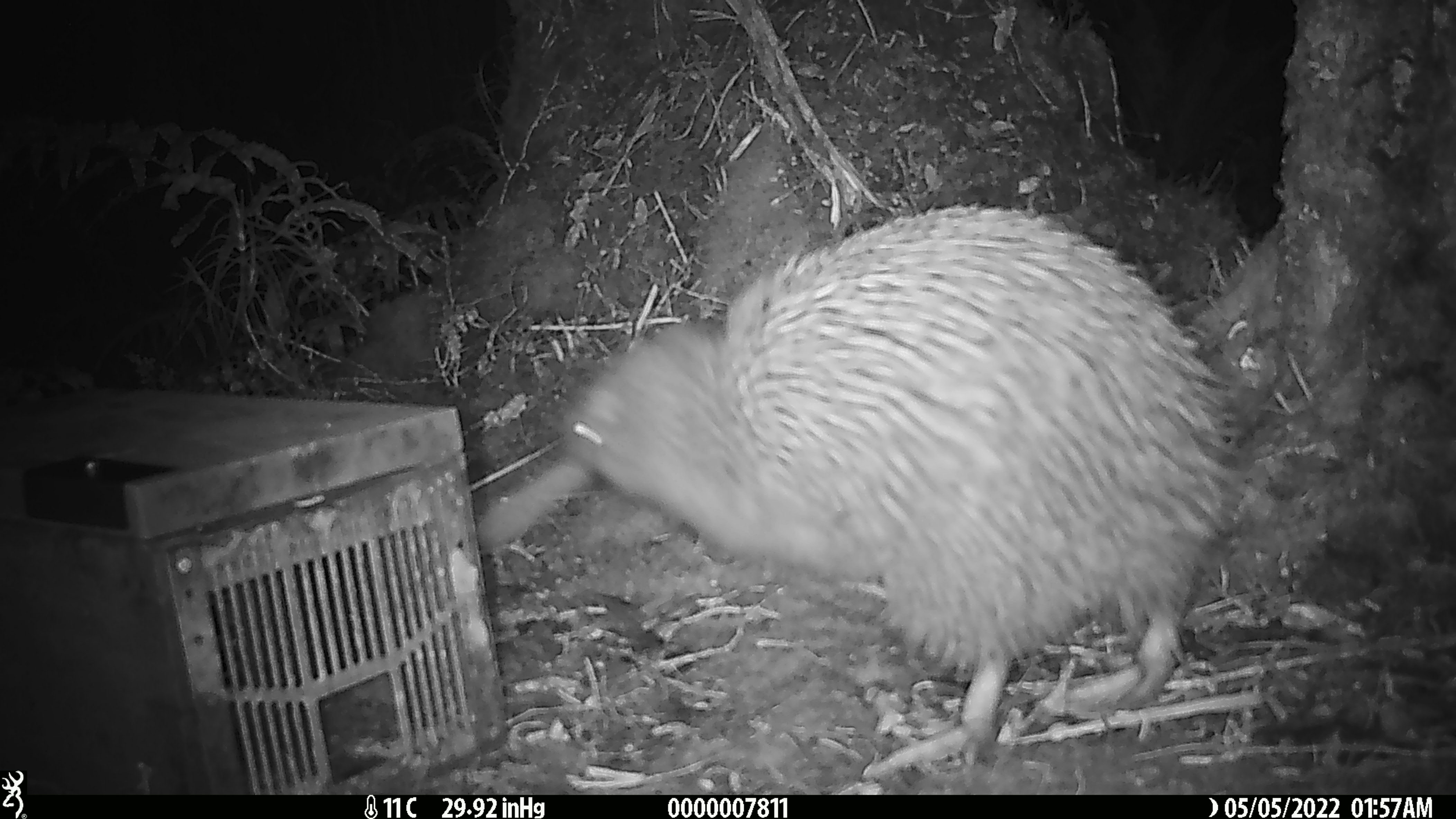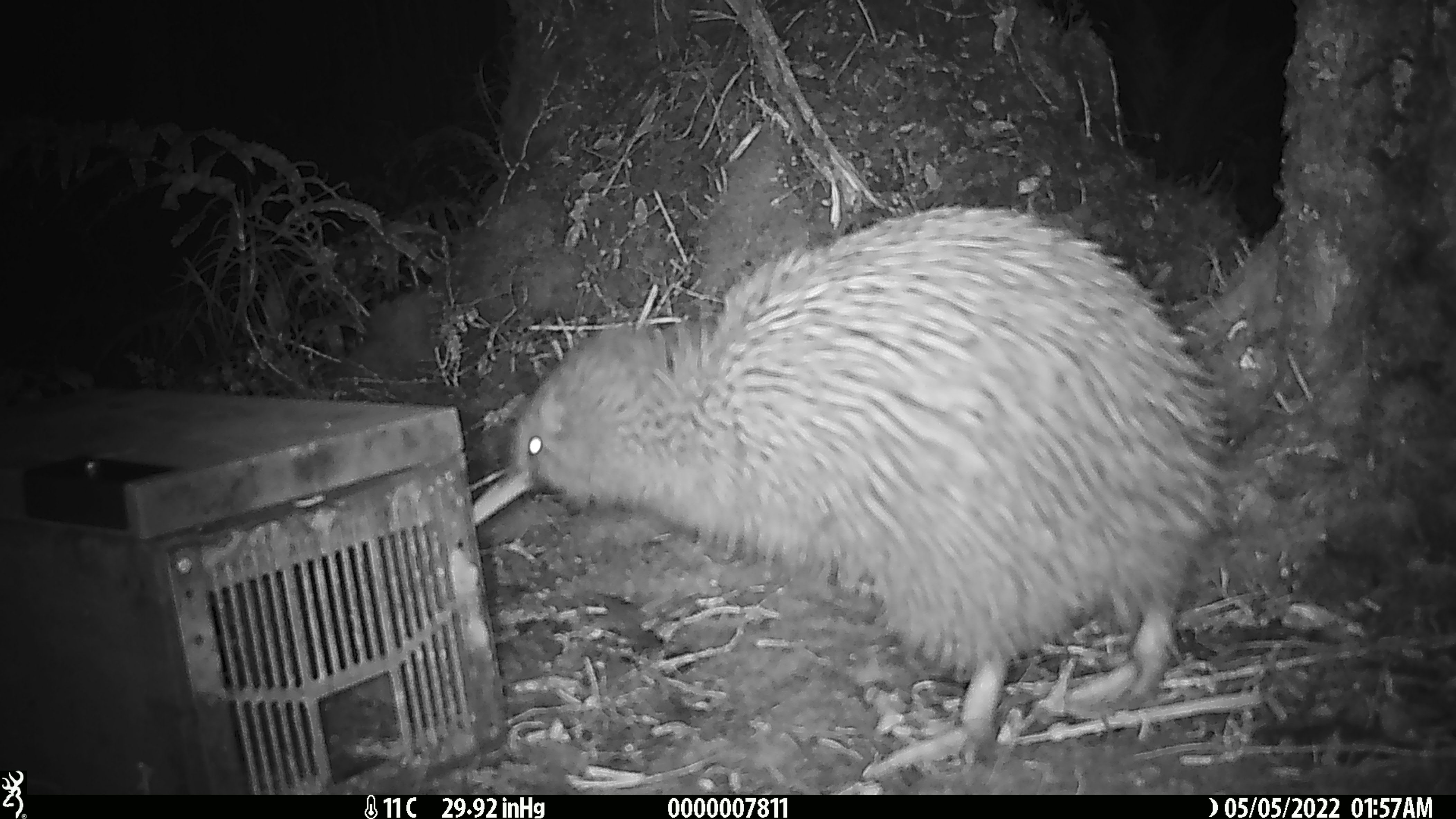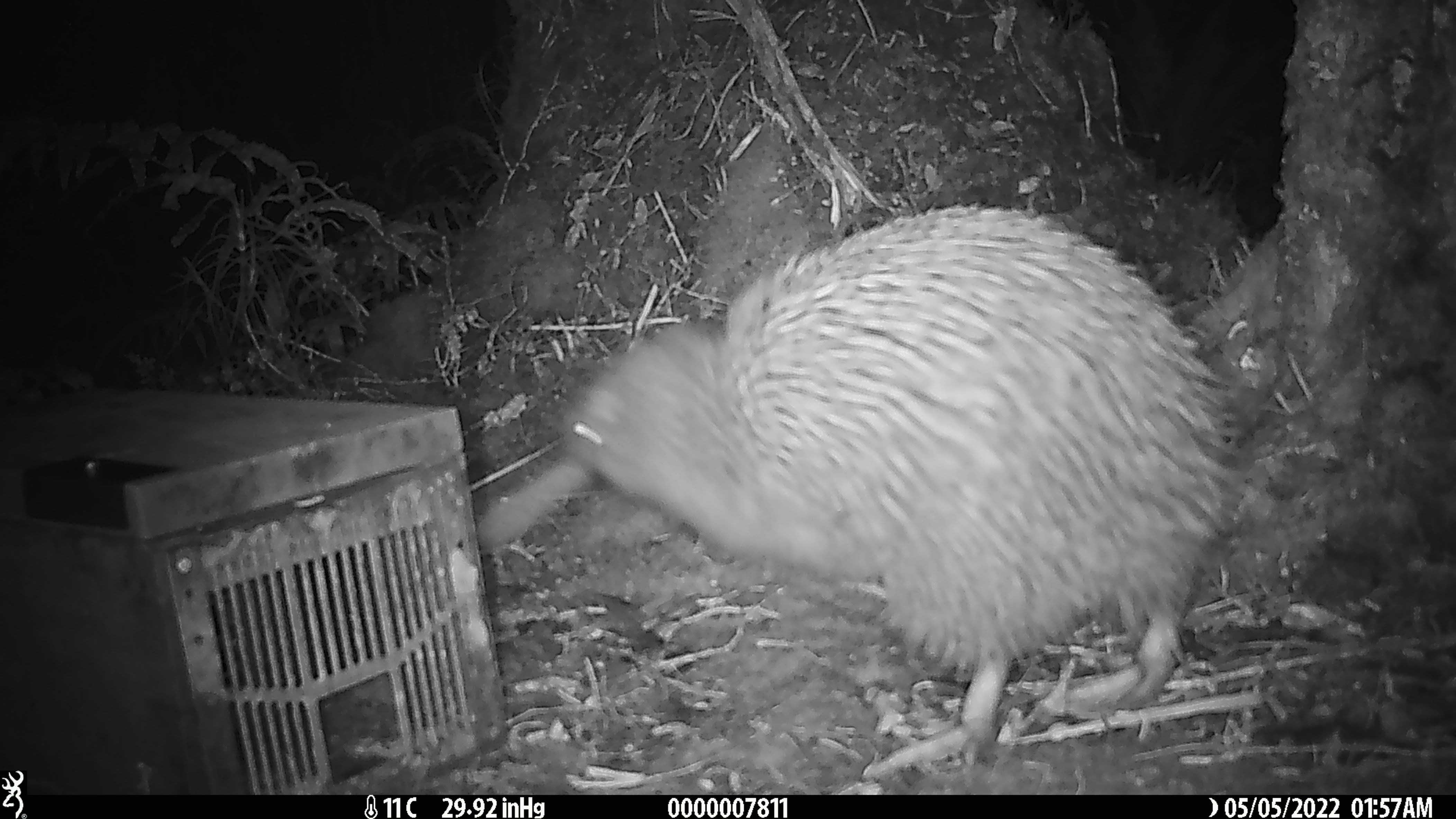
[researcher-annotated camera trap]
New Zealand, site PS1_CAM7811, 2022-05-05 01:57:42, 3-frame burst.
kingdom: Animalia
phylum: Chordata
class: Aves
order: Apterygiformes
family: Apterygidae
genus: Apteryx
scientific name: Apteryx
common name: kiwi